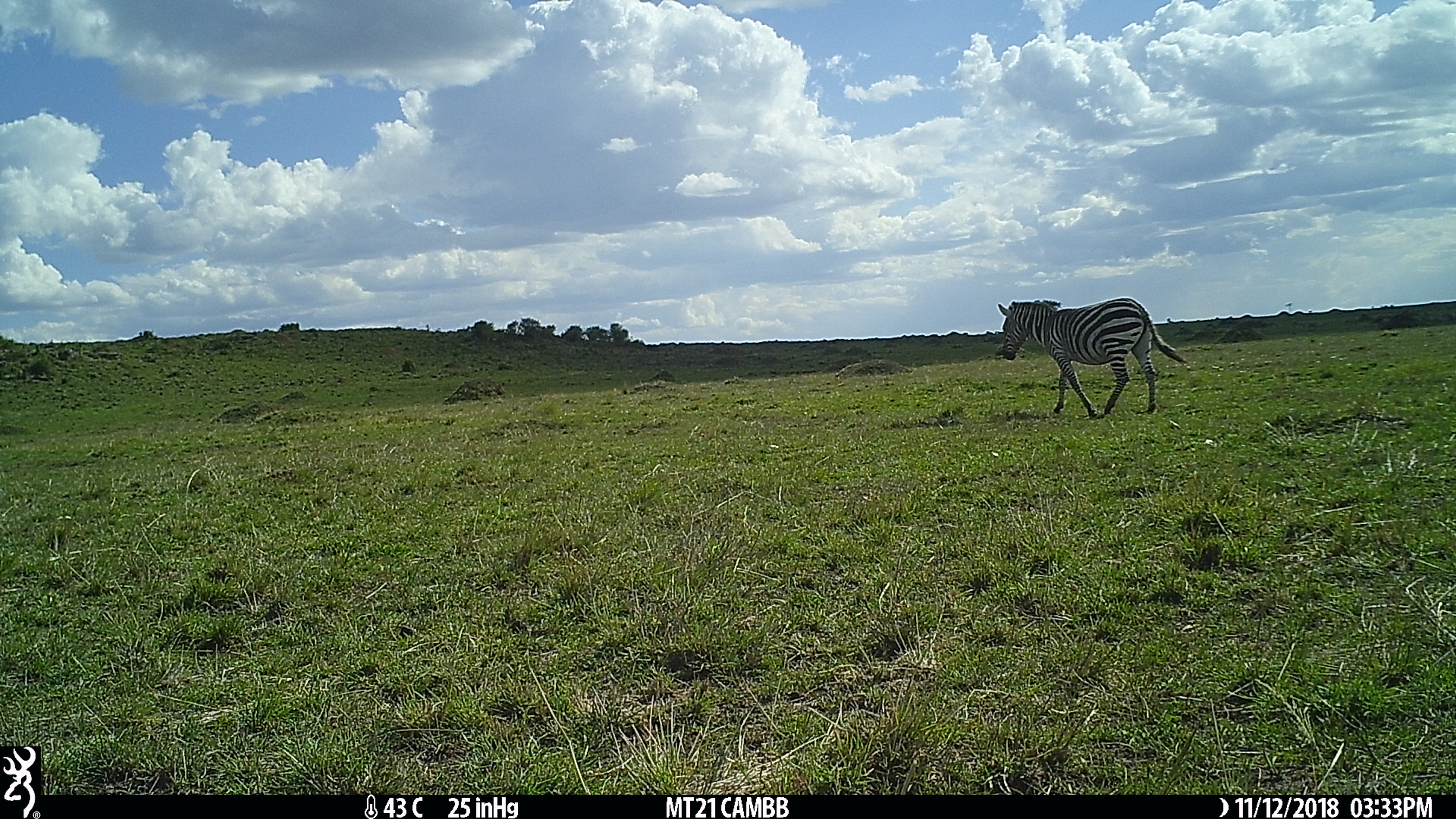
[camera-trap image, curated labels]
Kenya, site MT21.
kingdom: Animalia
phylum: Chordata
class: Mammalia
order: Perissodactyla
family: Equidae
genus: Equus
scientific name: Equus quagga burchellii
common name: burchell's zebra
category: zebra